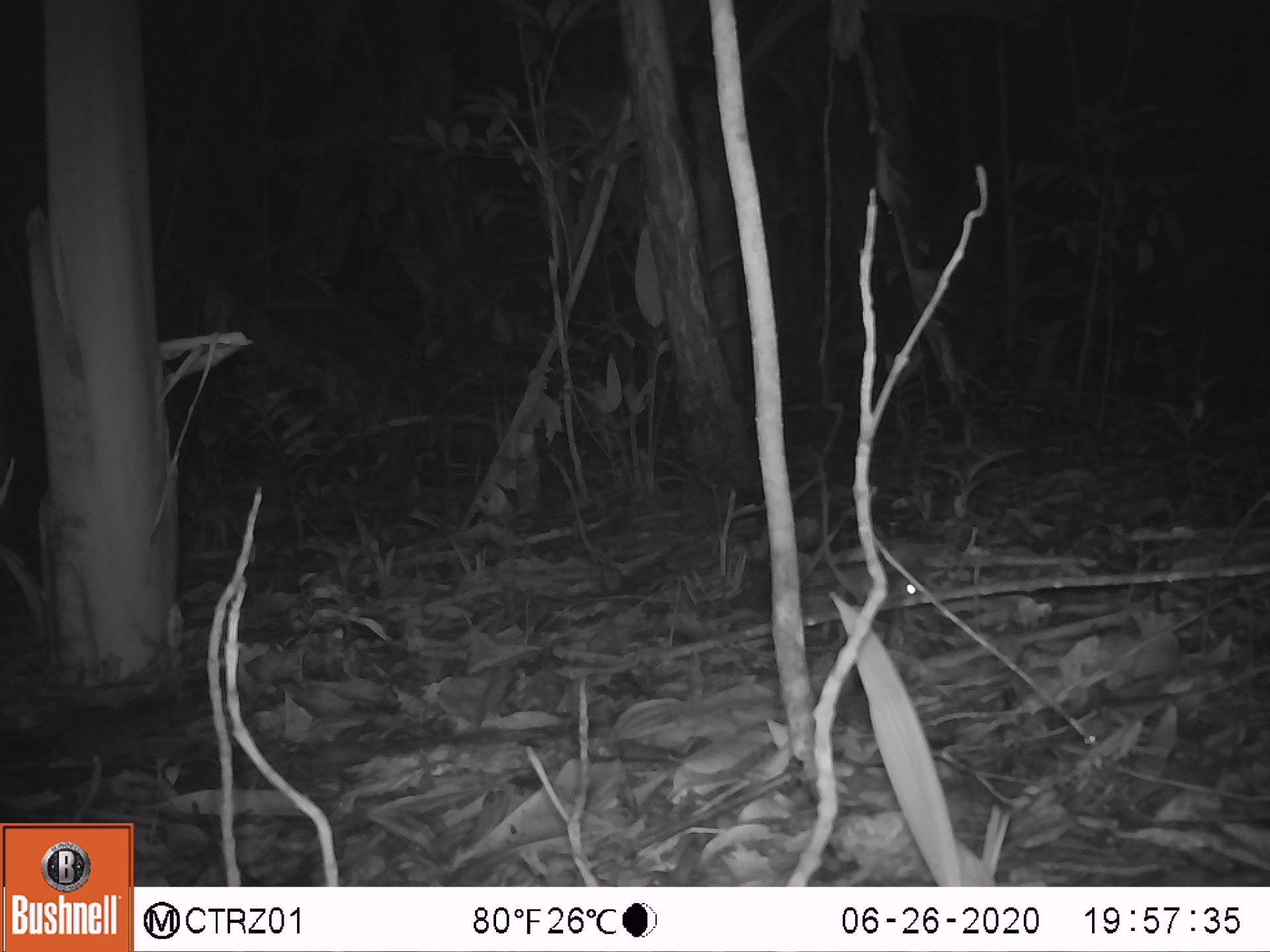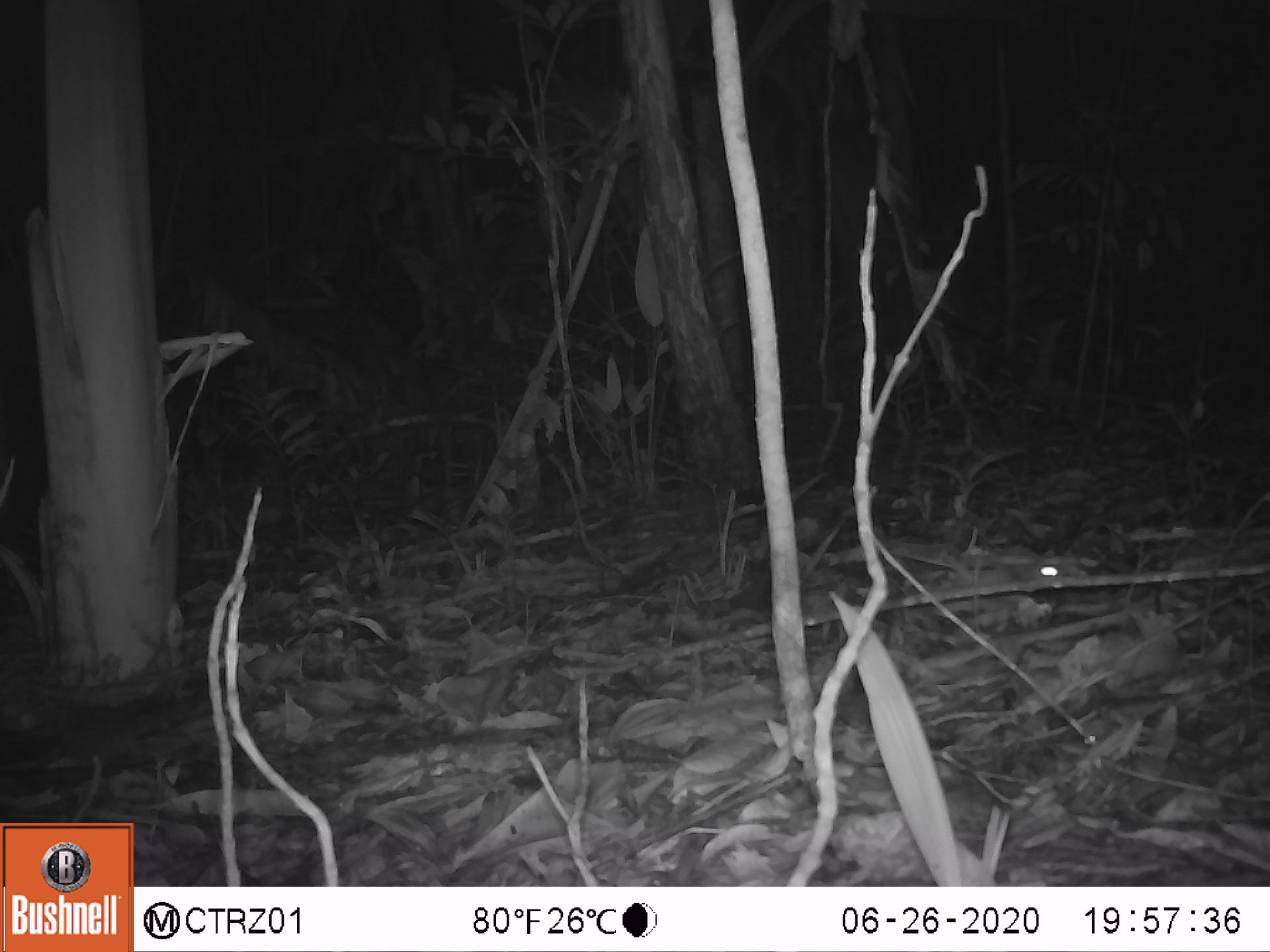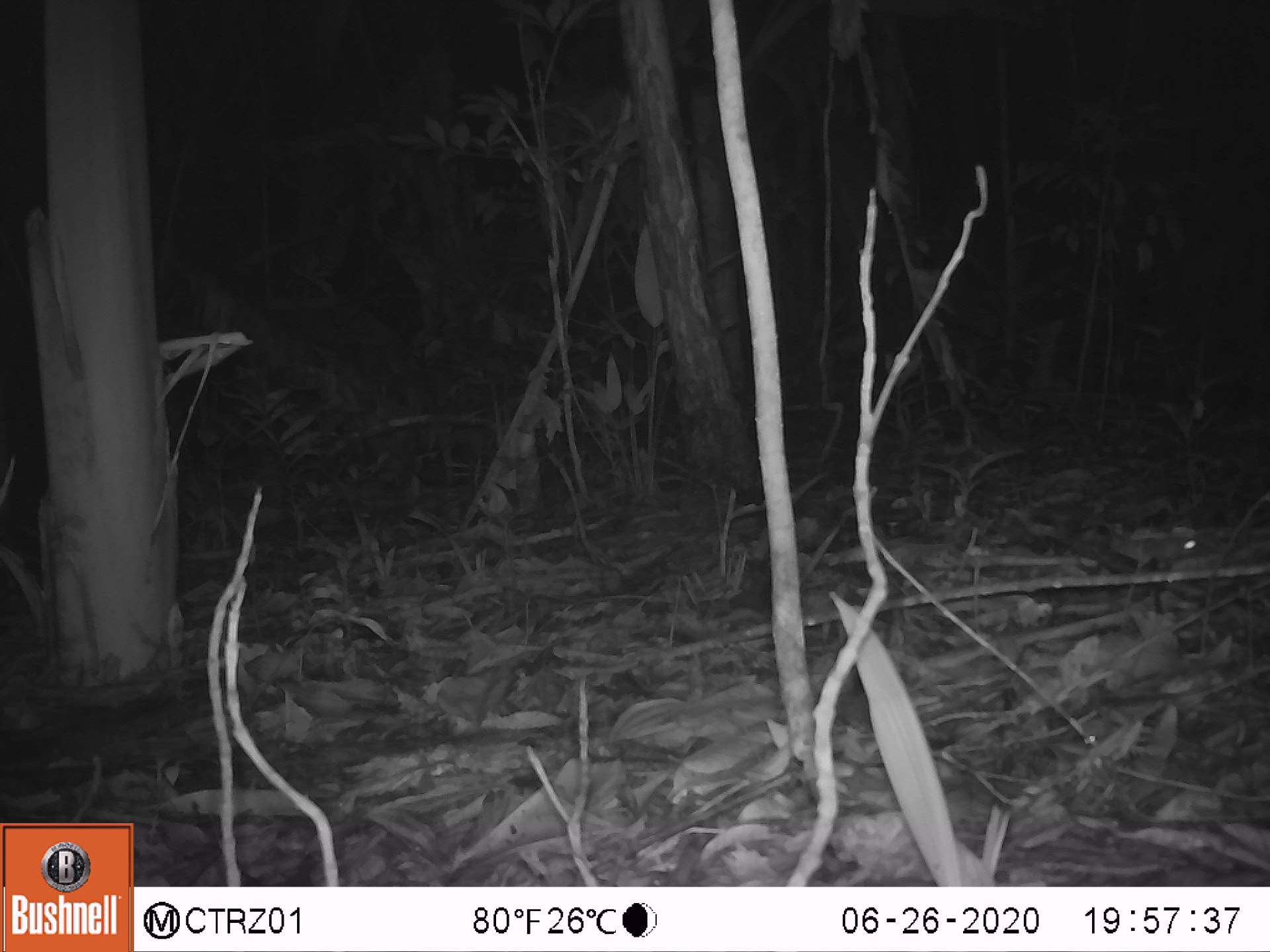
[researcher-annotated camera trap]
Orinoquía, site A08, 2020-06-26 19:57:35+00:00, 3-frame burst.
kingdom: Animalia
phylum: Chordata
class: Aves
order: Caprimulgiformes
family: Caprimulgidae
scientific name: Caprimulgidae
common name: nightjar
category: unknown nightjar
Unknown nightjar (nightjar) (Caprimulgidae).